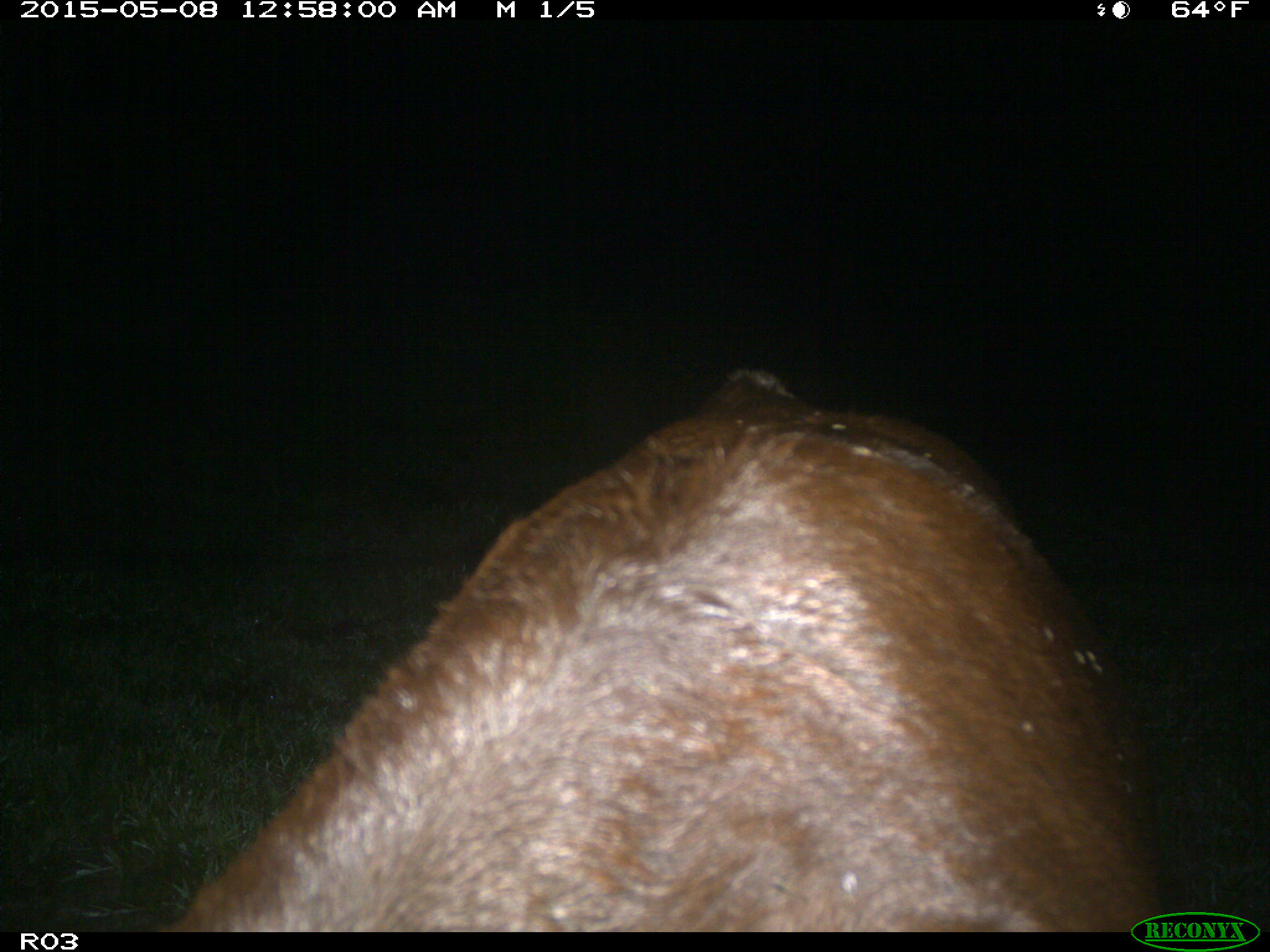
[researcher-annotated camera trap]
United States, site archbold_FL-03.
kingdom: Animalia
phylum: Chordata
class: Mammalia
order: Artiodactyla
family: Bovidae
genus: Bos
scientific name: Bos taurus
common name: domestic cow